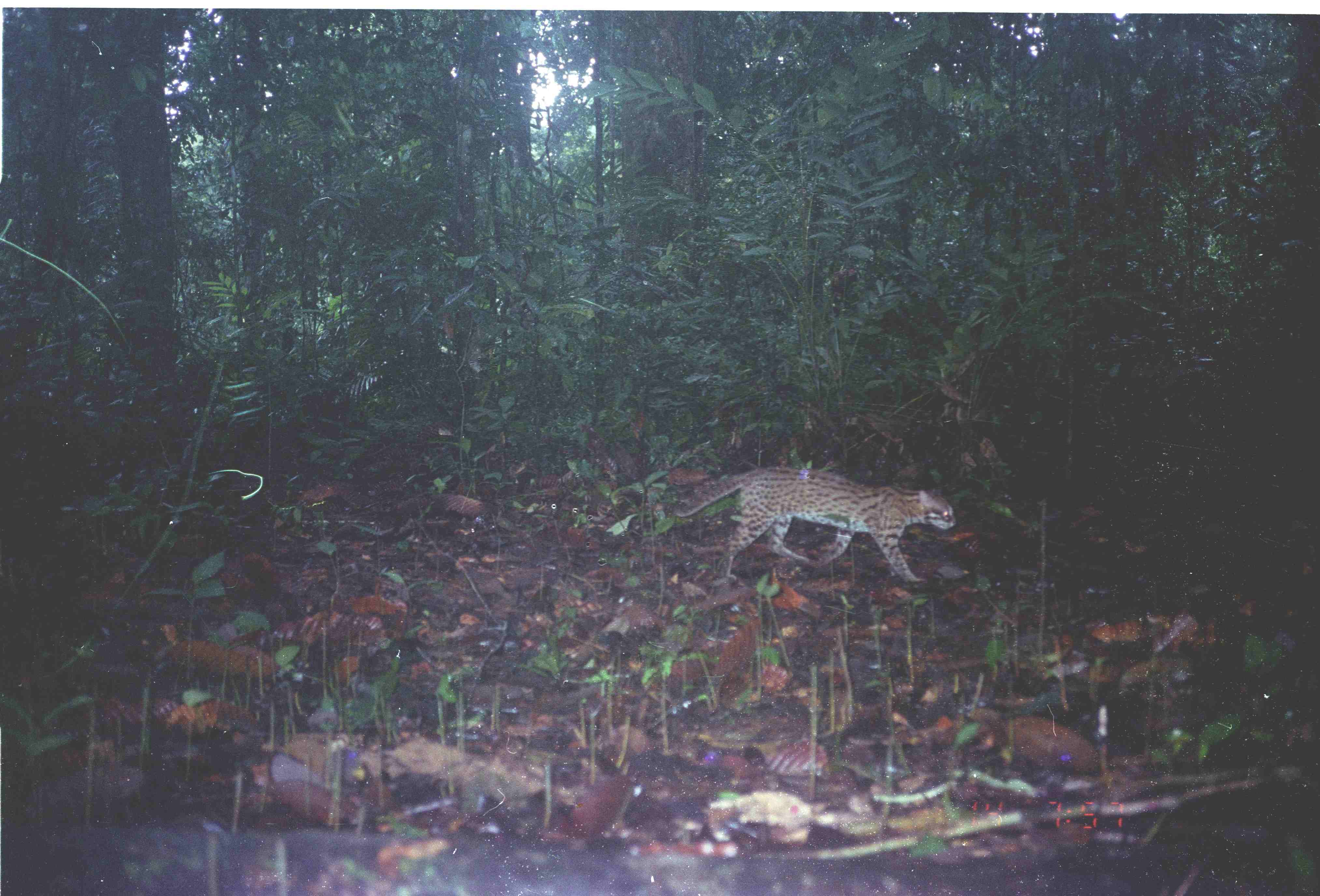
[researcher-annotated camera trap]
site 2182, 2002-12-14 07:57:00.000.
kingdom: Animalia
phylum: Chordata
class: Mammalia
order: Carnivora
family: Felidae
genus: Prionailurus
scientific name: Prionailurus bengalensis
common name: mainland leopard cat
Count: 1.